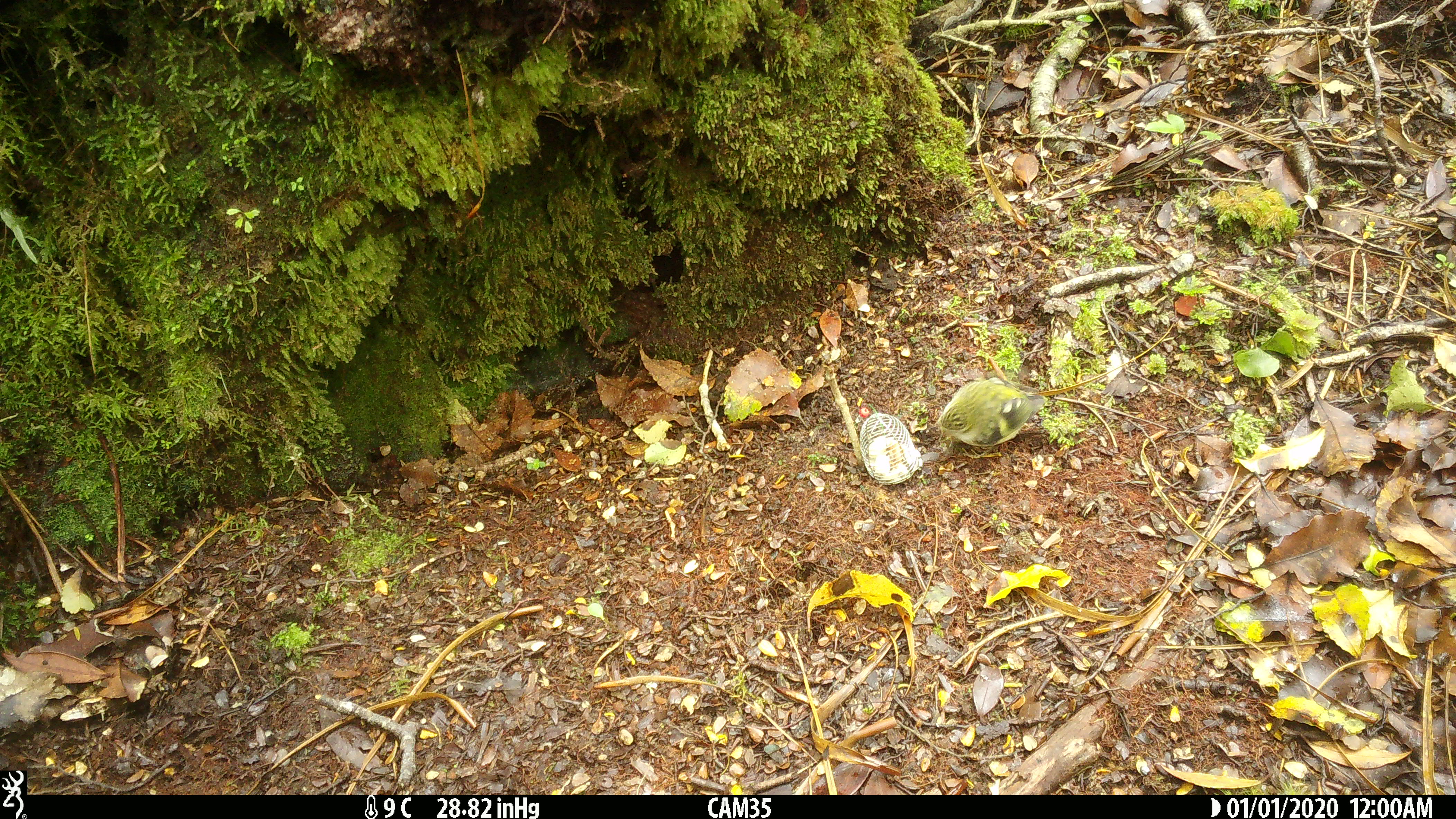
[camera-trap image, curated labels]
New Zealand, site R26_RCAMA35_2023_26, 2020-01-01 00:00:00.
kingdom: Animalia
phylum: Chordata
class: Aves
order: Passeriformes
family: Acanthisittidae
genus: Acanthisitta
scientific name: Acanthisitta chloris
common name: rifleman